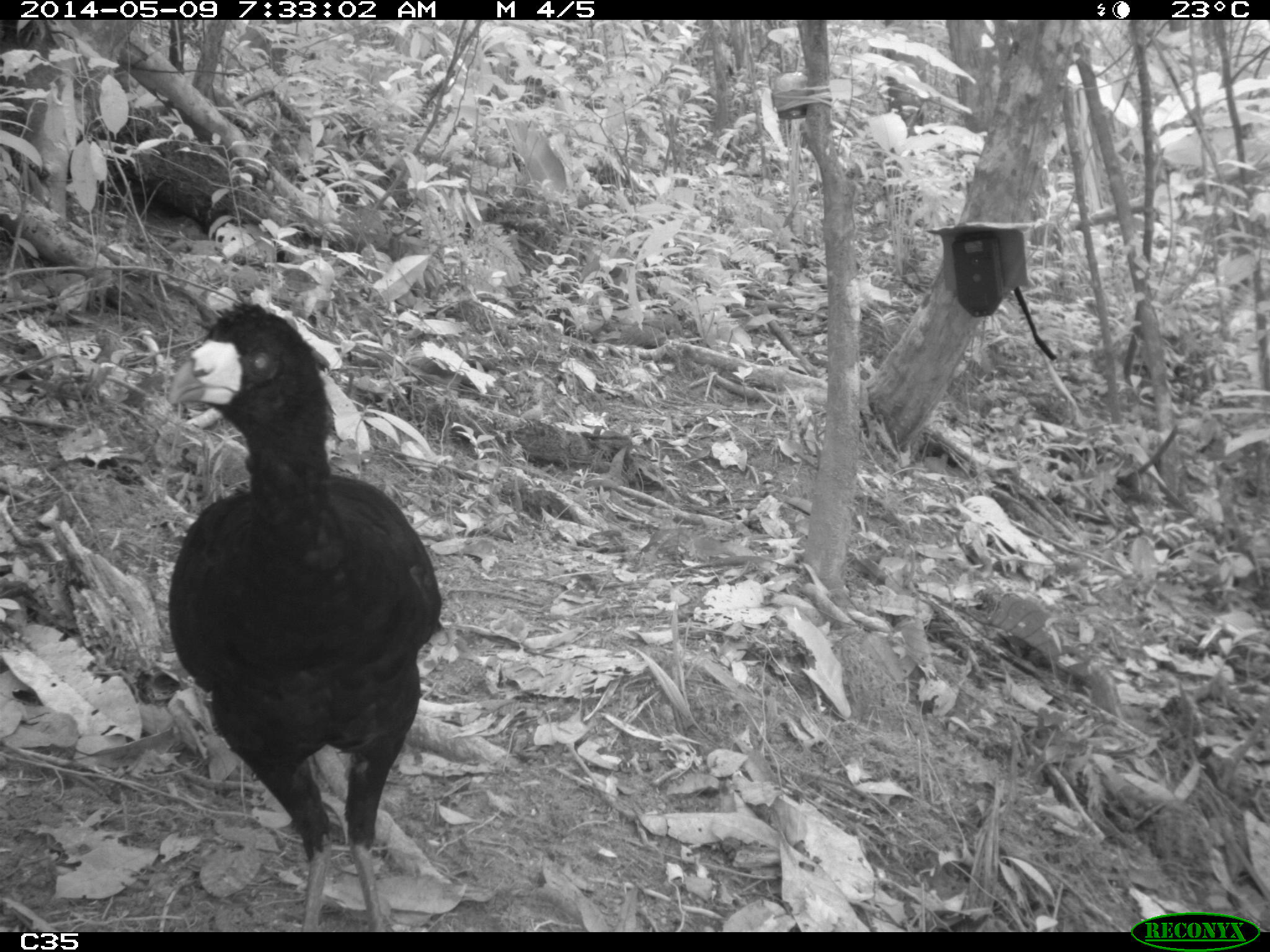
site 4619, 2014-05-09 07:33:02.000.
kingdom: Animalia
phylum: Chordata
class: Aves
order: Galliformes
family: Cracidae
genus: Crax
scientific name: Crax alector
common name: black curassow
Crax alector (black curassow), count 2, age adult, sex female.